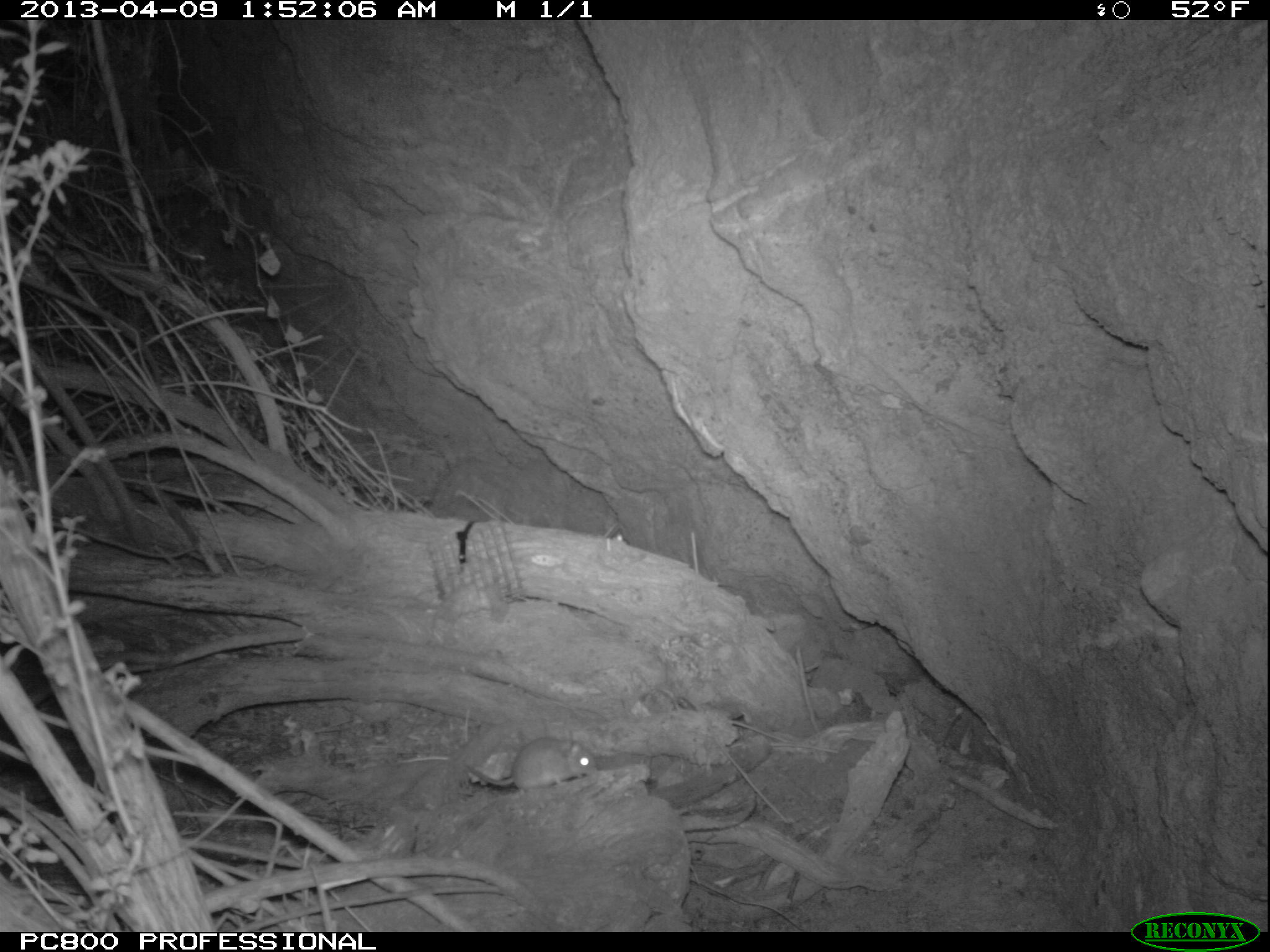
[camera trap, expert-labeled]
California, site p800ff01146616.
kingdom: Animalia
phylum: Chordata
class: Mammalia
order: Rodentia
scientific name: Rodentia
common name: rodent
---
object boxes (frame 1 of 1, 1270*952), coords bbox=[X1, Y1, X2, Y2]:
rodent: bbox=[458, 735, 593, 796]